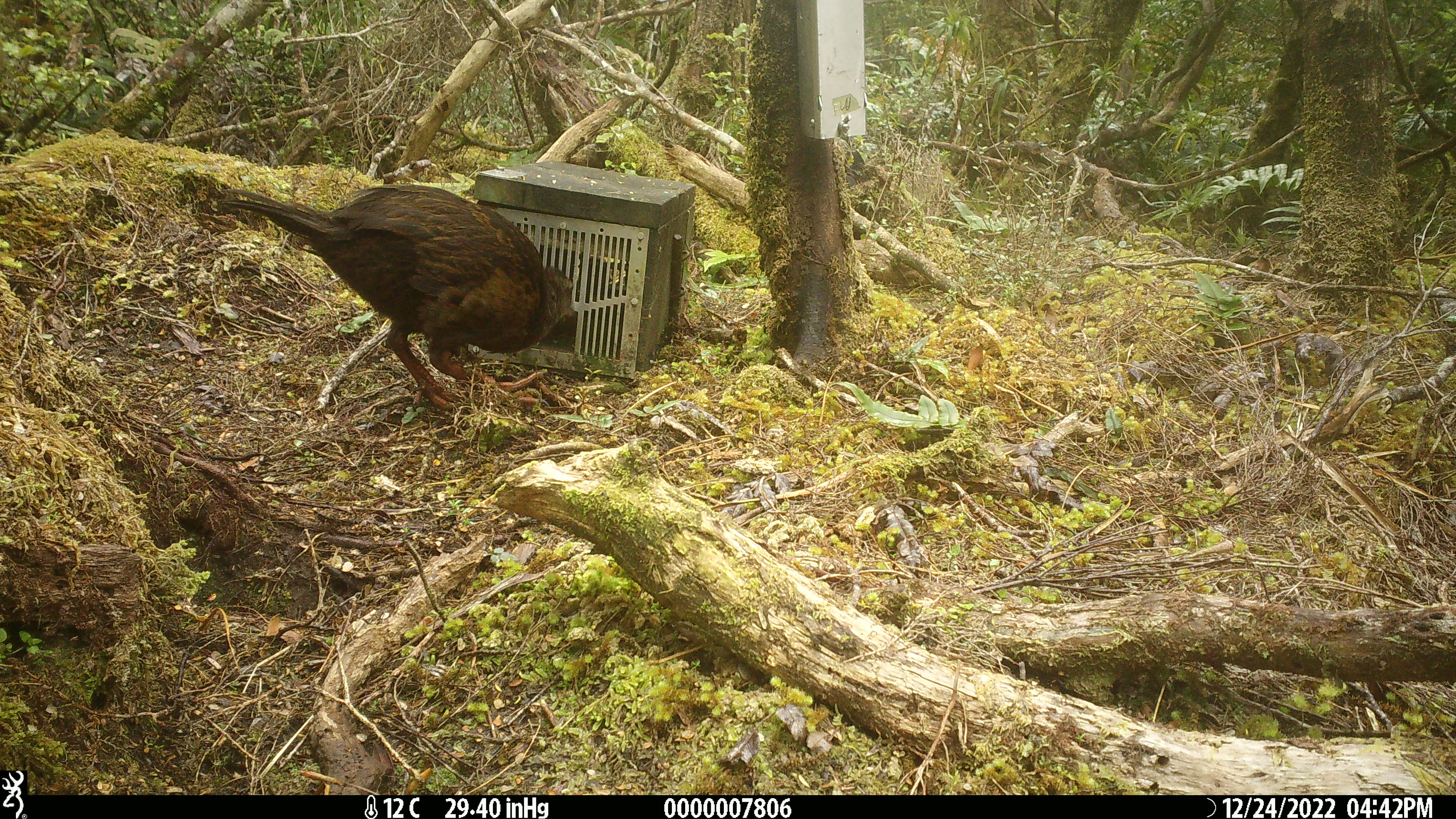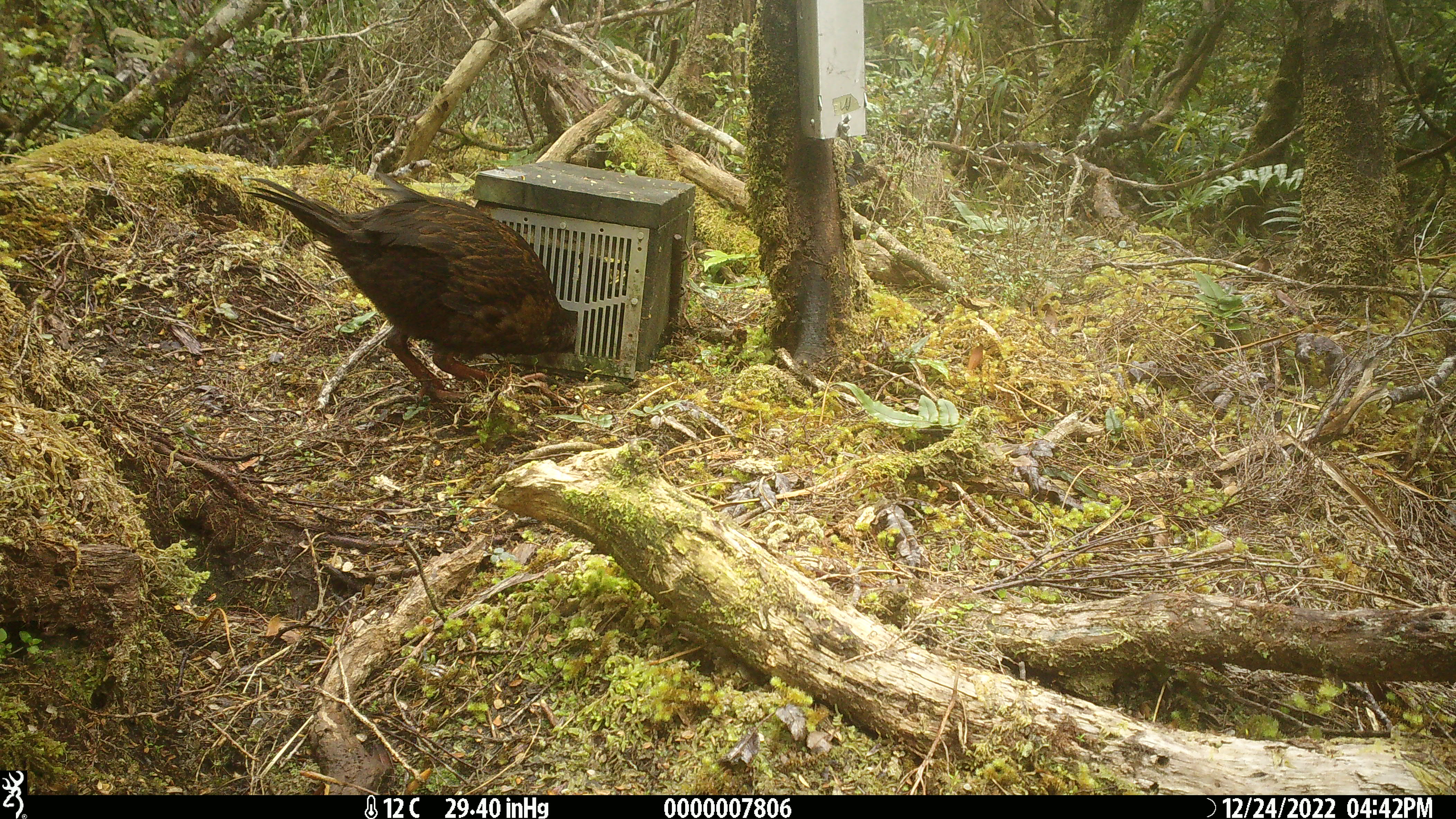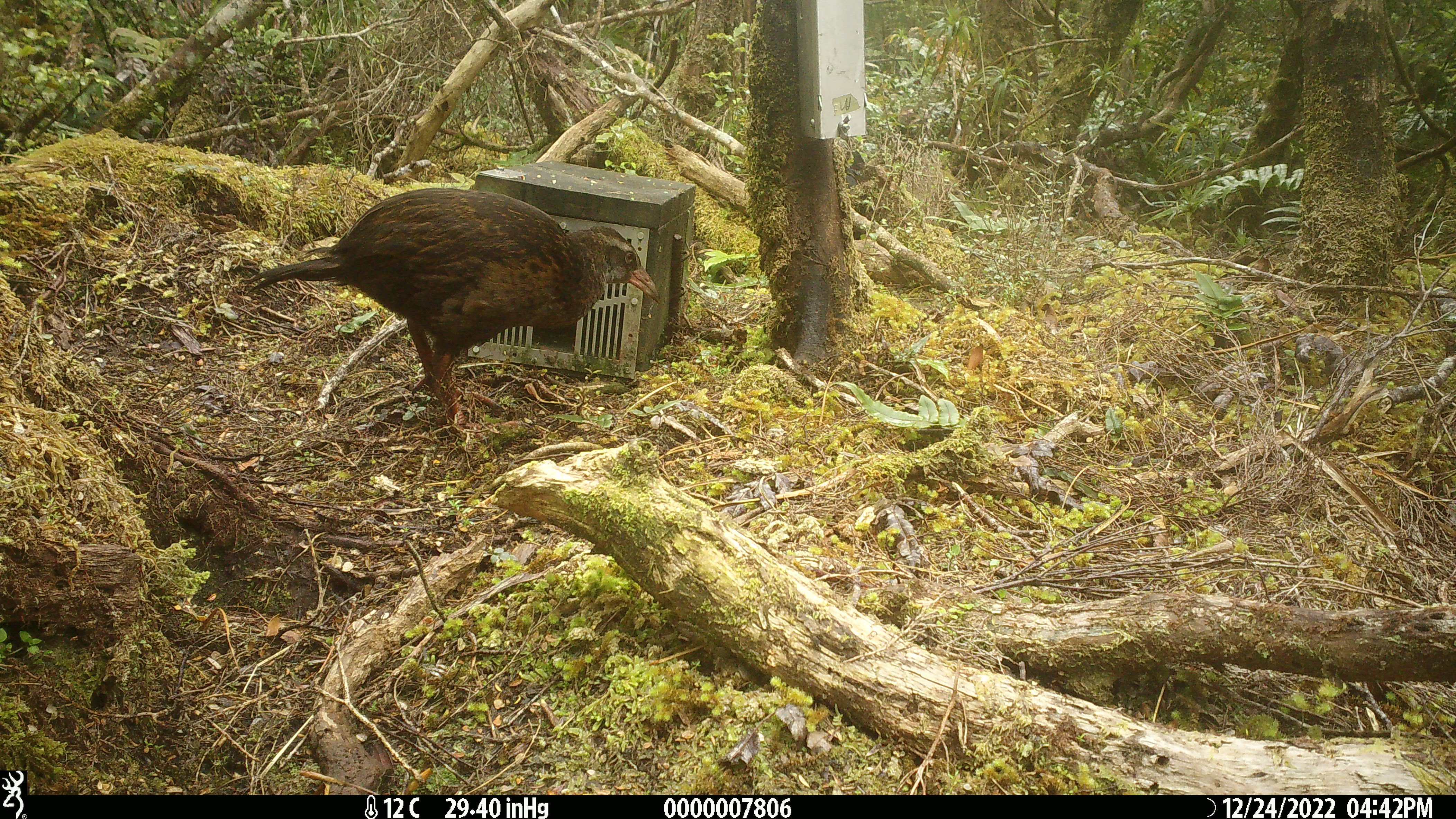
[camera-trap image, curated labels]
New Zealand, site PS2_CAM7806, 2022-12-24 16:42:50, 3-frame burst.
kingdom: Animalia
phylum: Chordata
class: Aves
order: Gruiformes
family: Rallidae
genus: Gallirallus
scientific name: Gallirallus australis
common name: weka